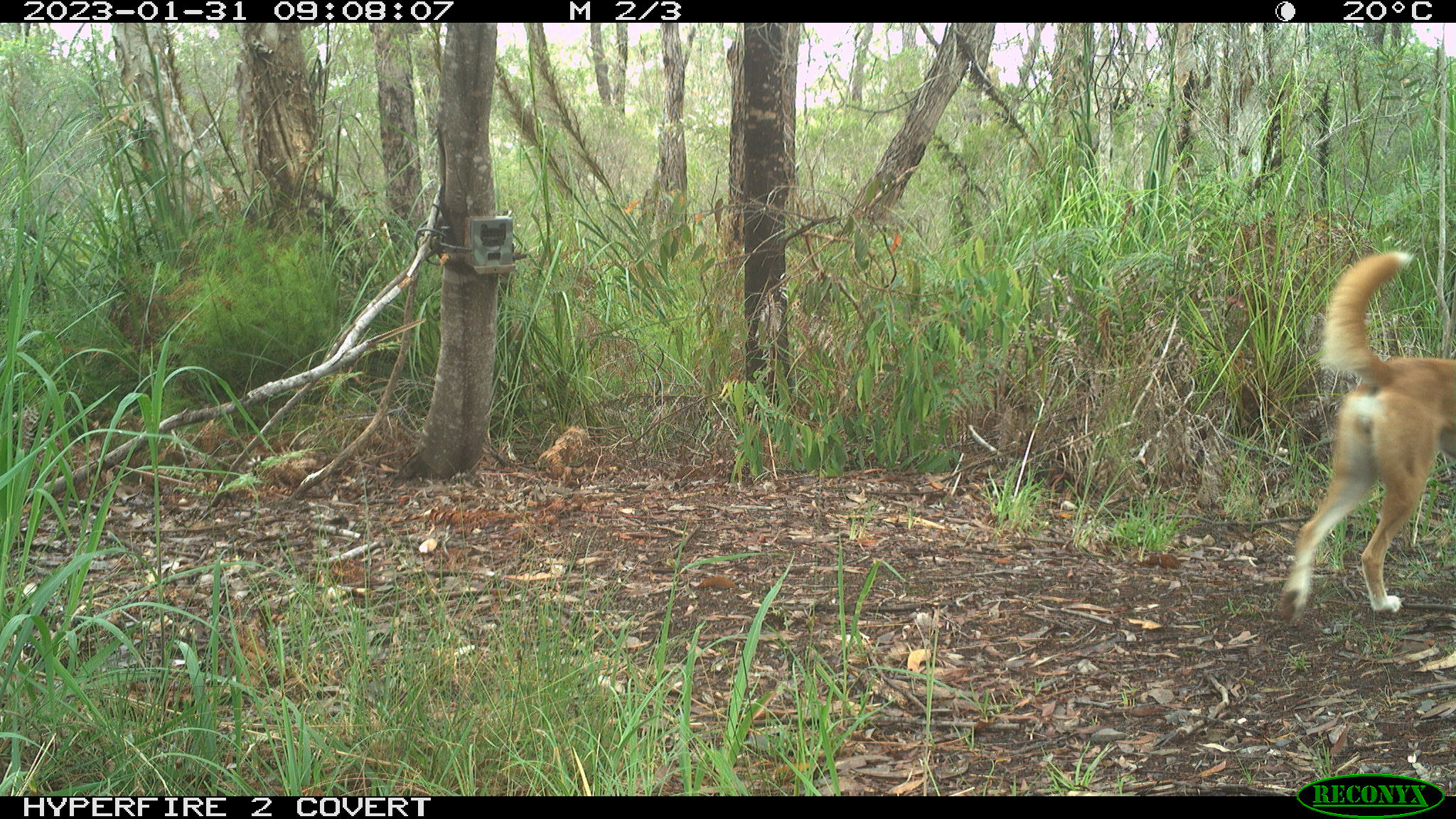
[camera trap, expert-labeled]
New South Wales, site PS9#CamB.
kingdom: Animalia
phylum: Chordata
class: Mammalia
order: Carnivora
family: Canidae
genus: Canis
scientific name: Canis familiaris dingo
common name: dingo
Dingo (Canis familiaris dingo).